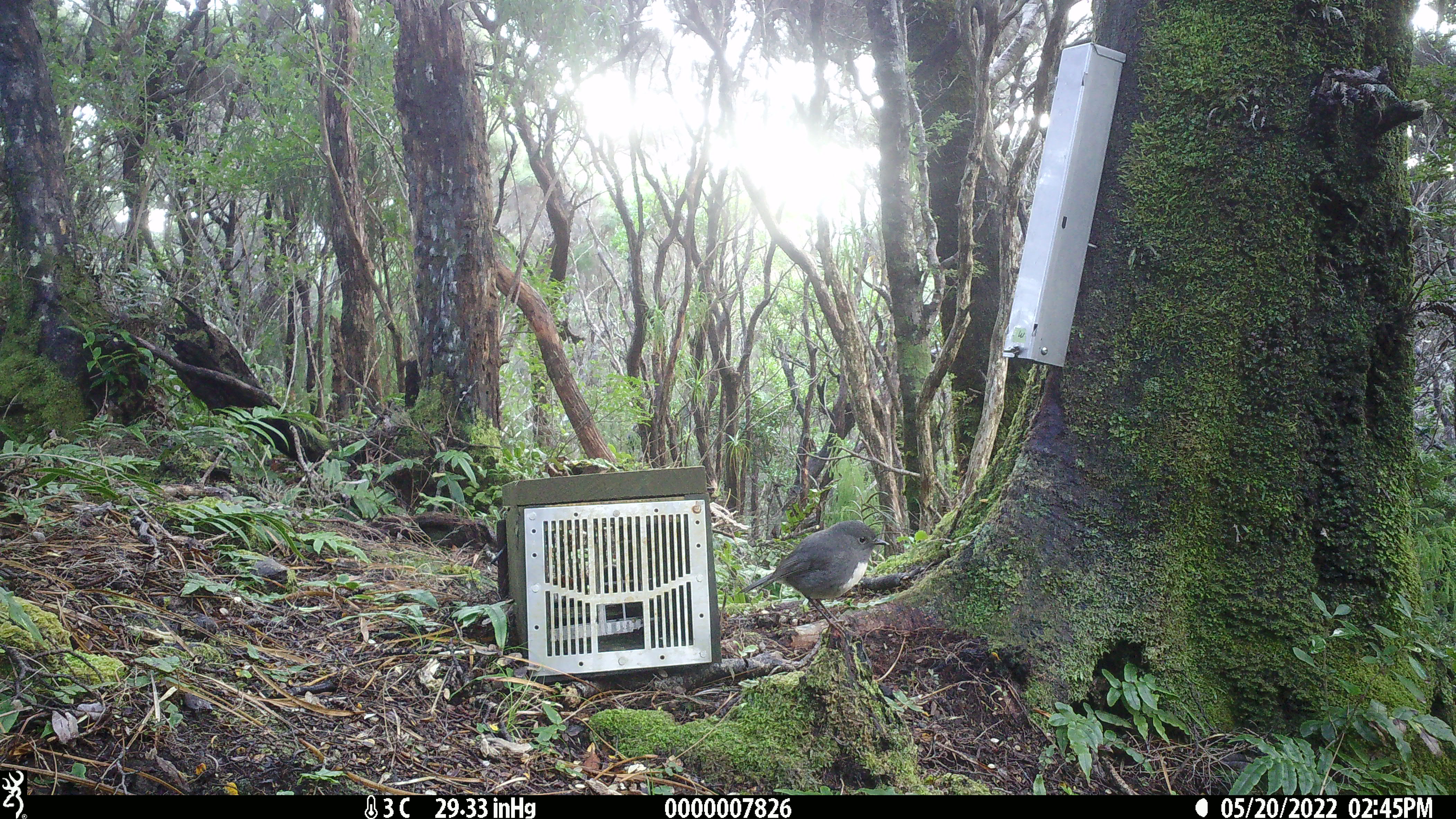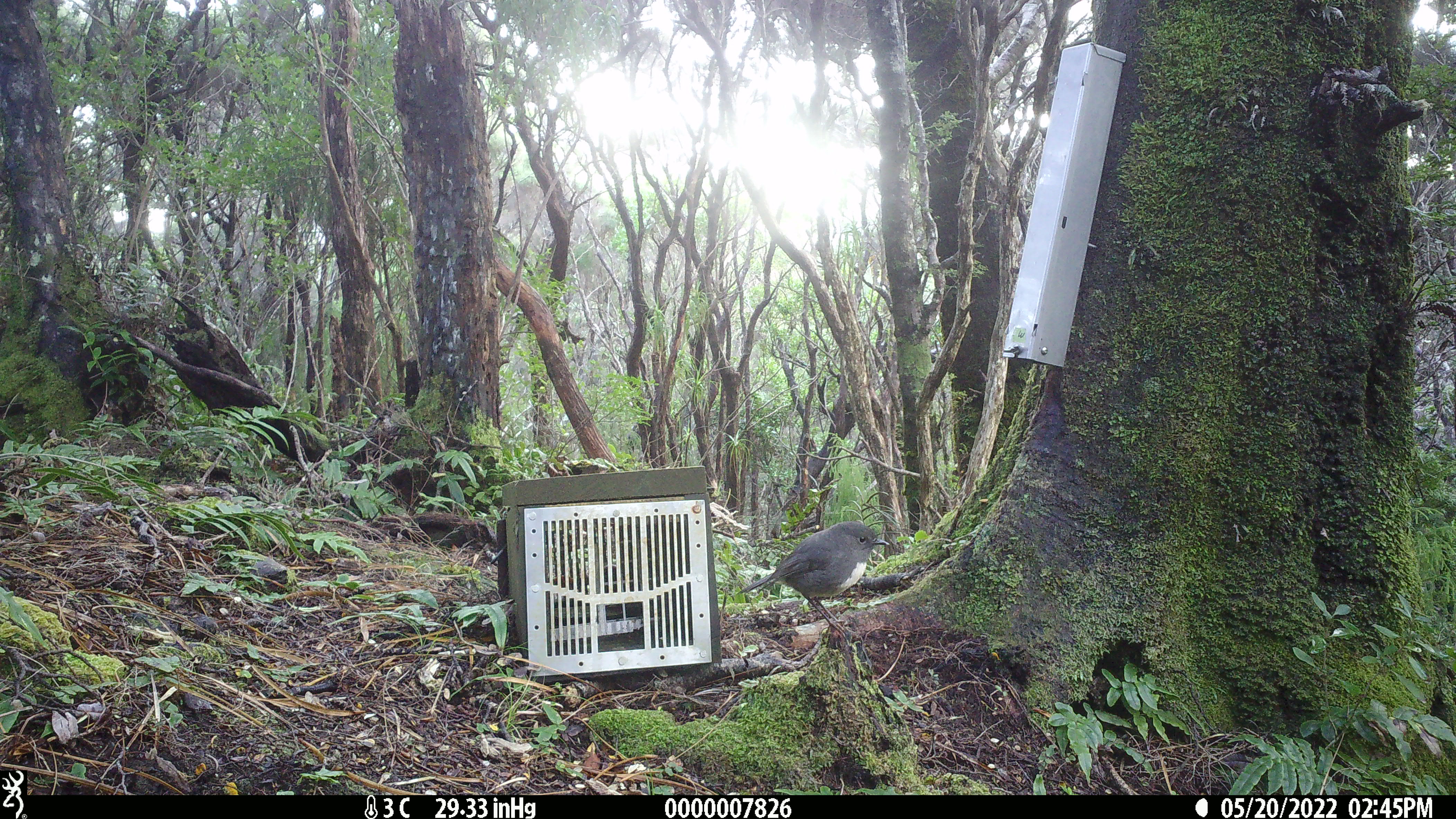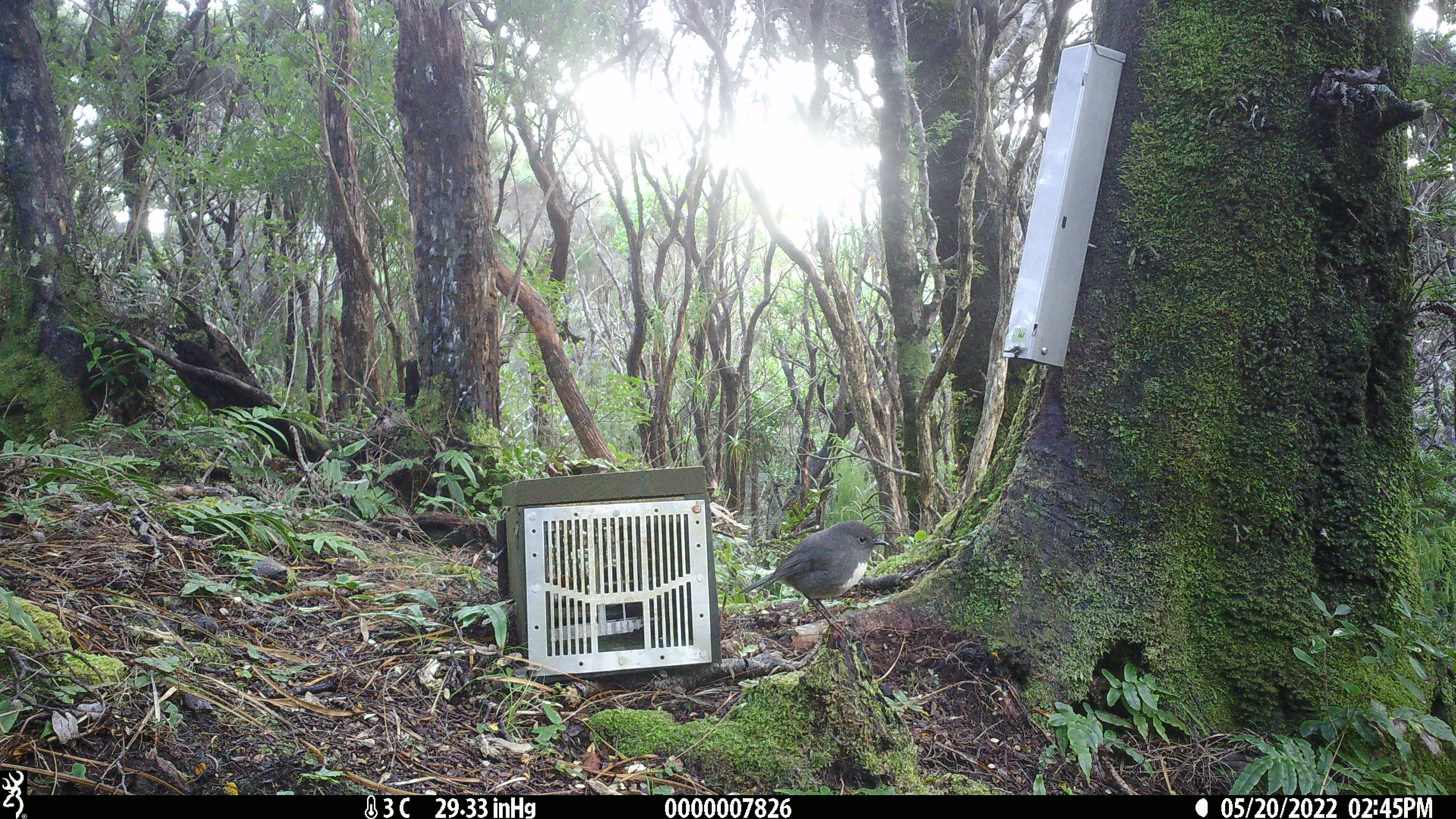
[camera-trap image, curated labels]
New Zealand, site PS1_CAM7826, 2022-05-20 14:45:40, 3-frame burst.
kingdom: Animalia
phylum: Chordata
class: Aves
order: Passeriformes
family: Petroicidae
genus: Petroica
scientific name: Petroica australis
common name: new zealand robin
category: robin